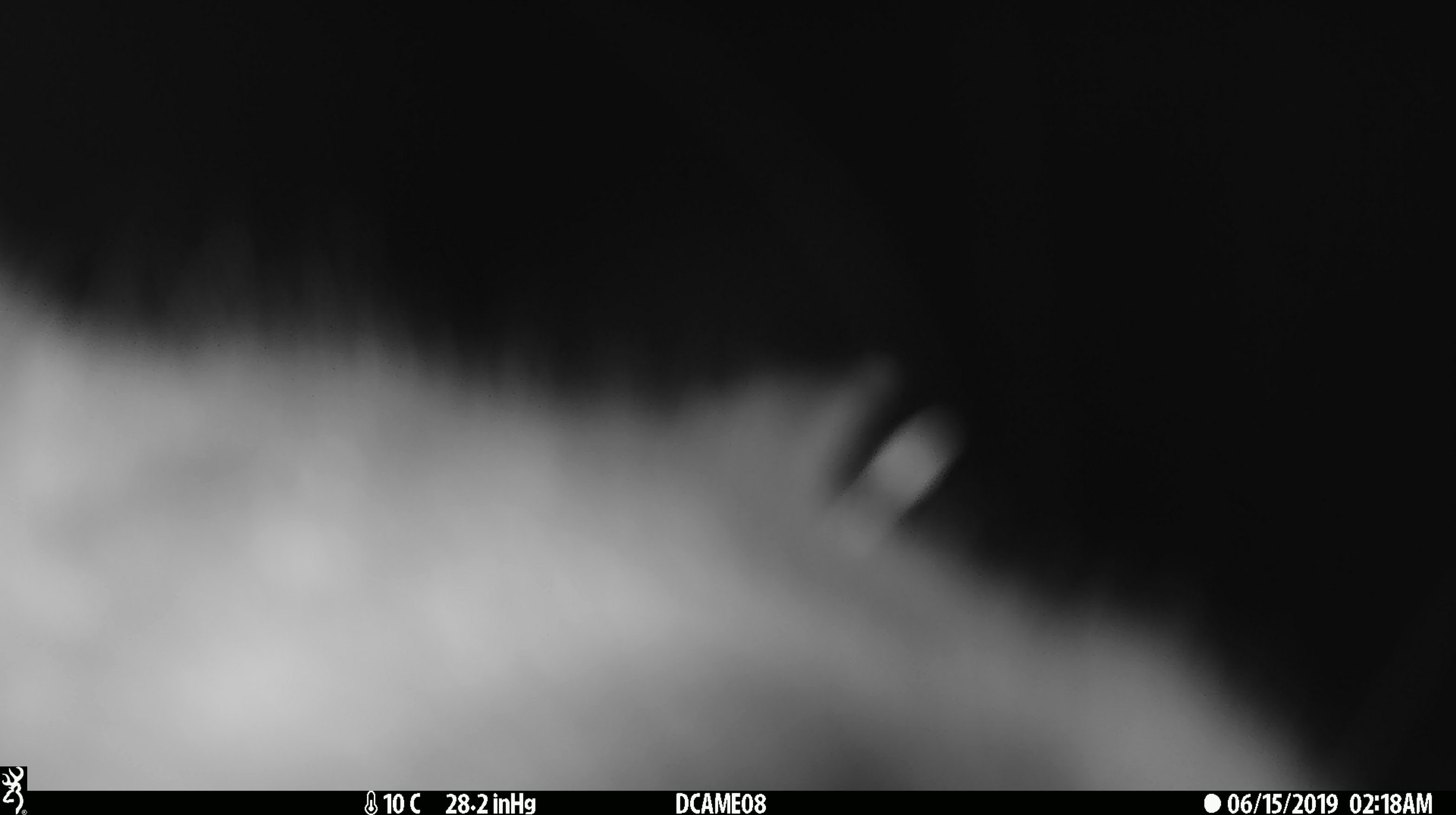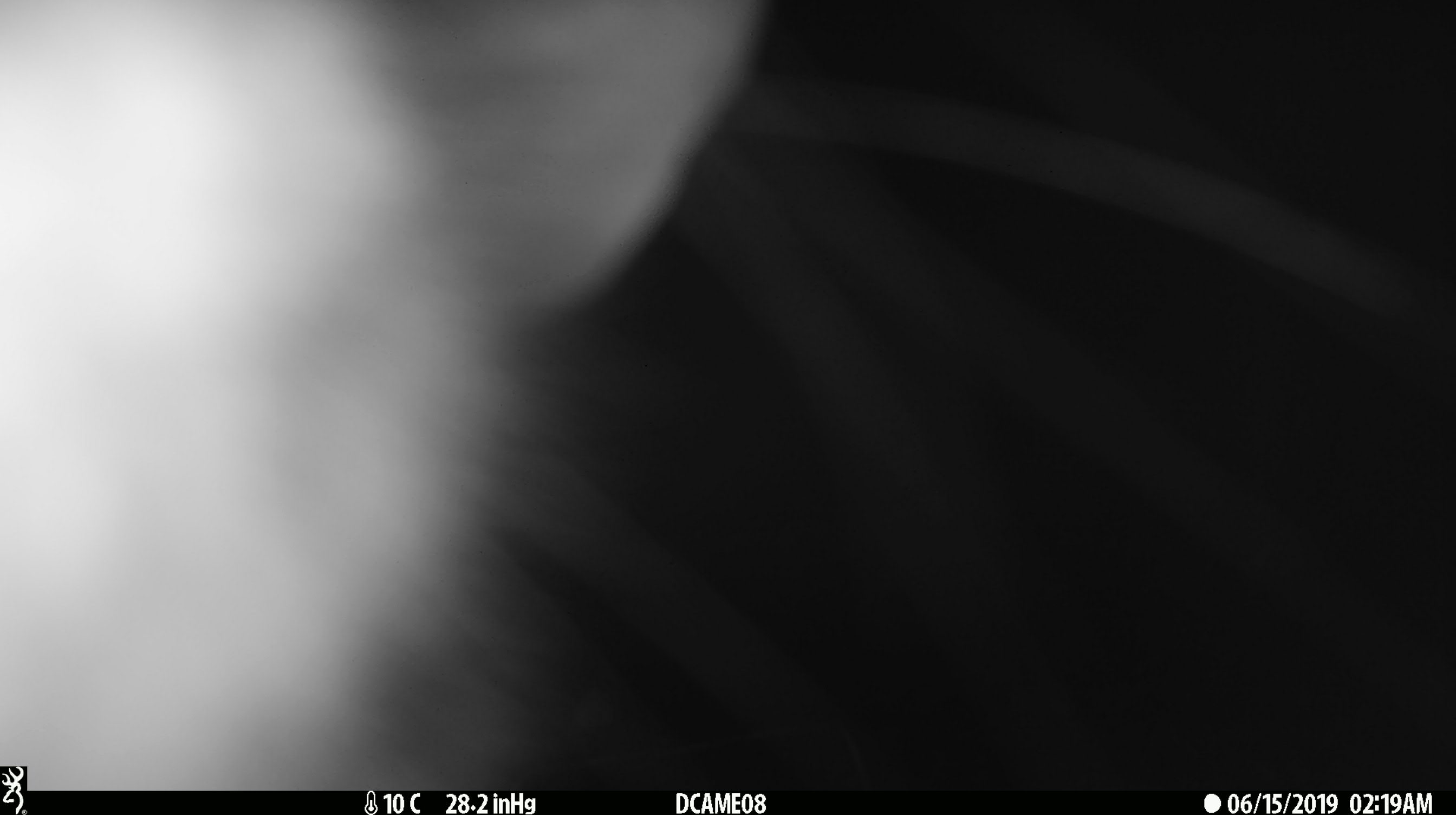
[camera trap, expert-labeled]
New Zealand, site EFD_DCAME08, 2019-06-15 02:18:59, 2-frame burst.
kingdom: Animalia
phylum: Chordata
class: Mammalia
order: Diprotodontia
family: Phalangeridae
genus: Trichosurus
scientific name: Trichosurus vulpecula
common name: common brushtail possum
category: possum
Possum (common brushtail possum) (Trichosurus vulpecula).